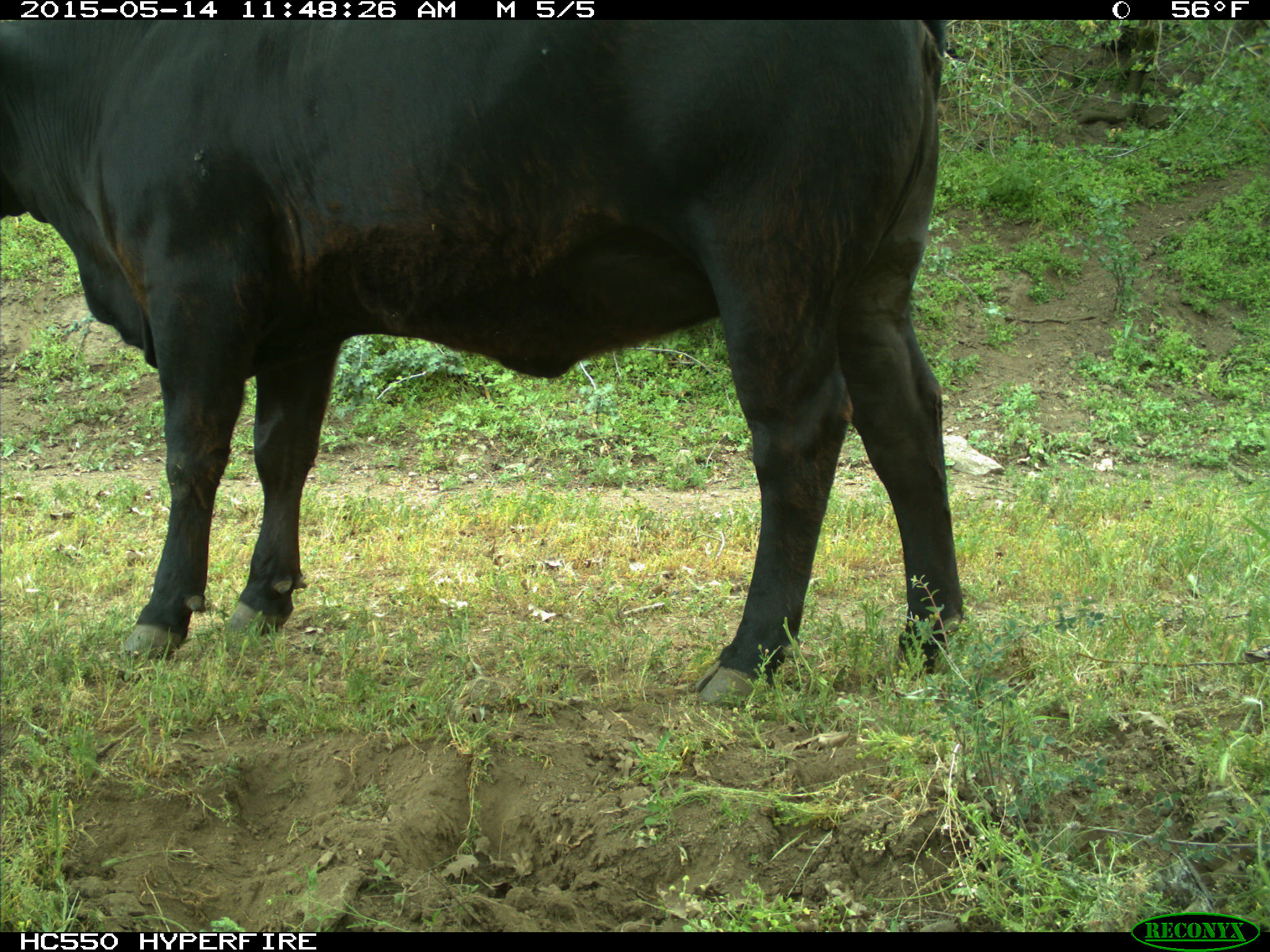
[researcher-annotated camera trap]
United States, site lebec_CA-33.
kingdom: Animalia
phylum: Chordata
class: Mammalia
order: Artiodactyla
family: Bovidae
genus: Bos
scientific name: Bos taurus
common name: domestic cow